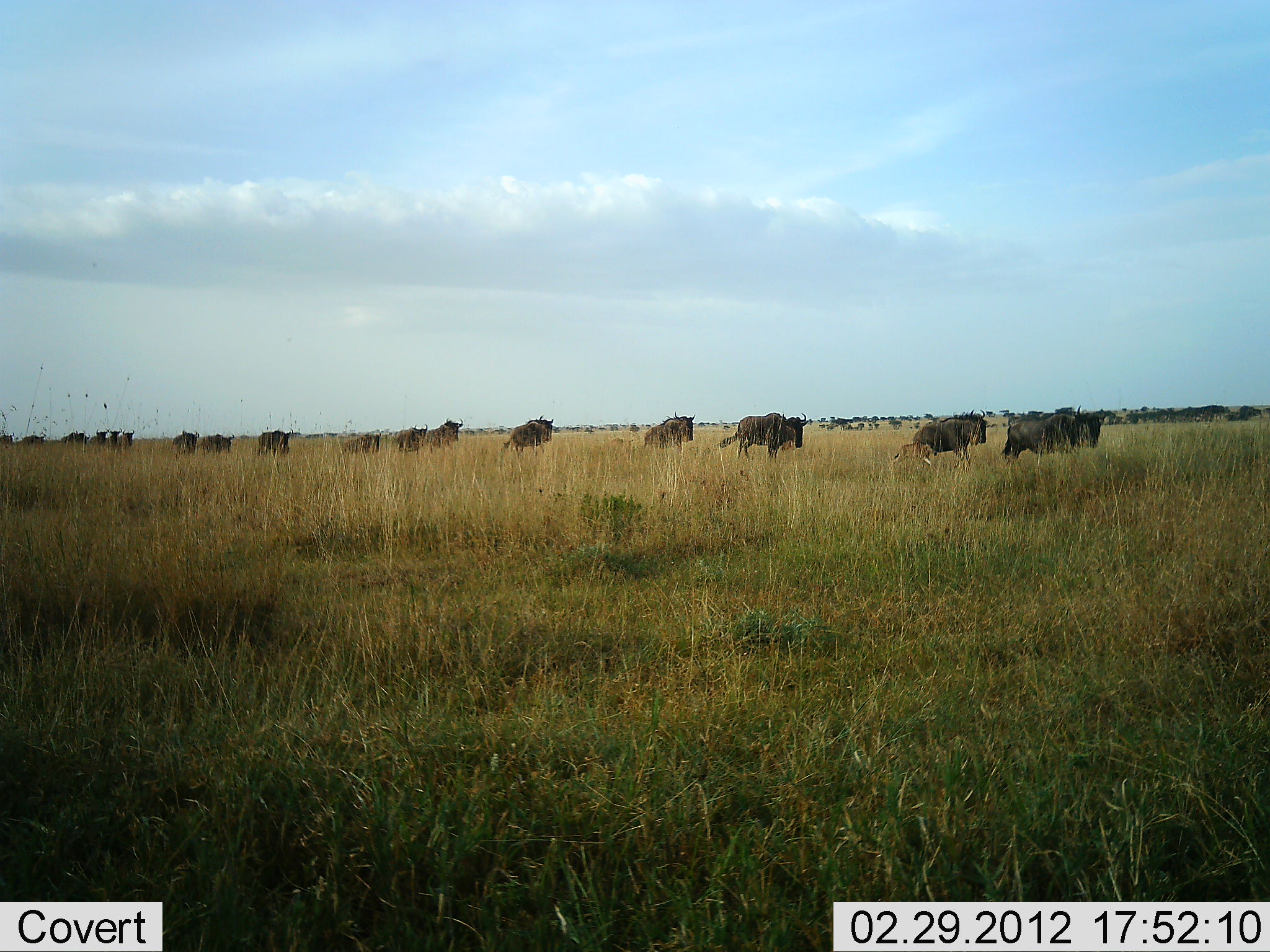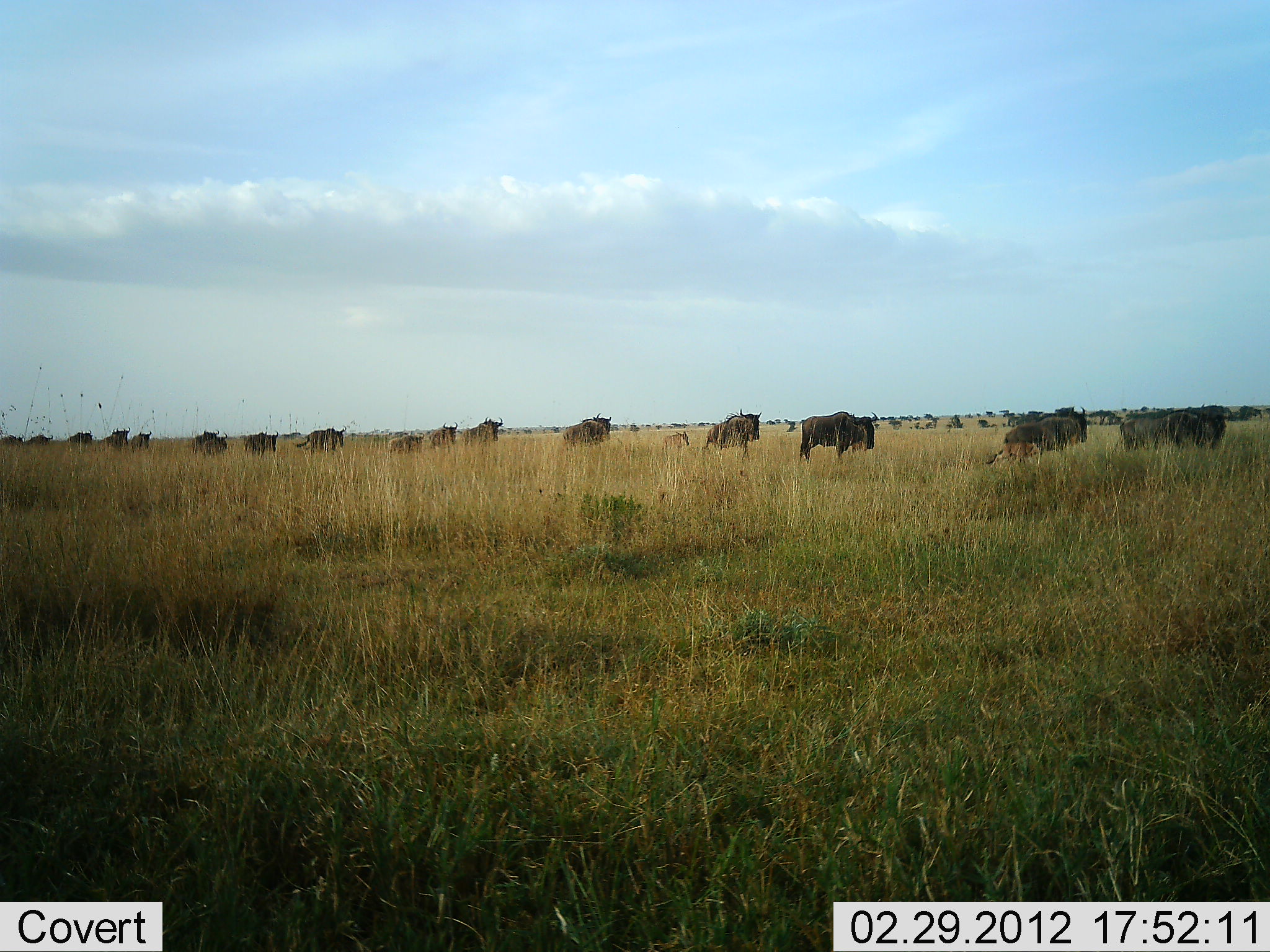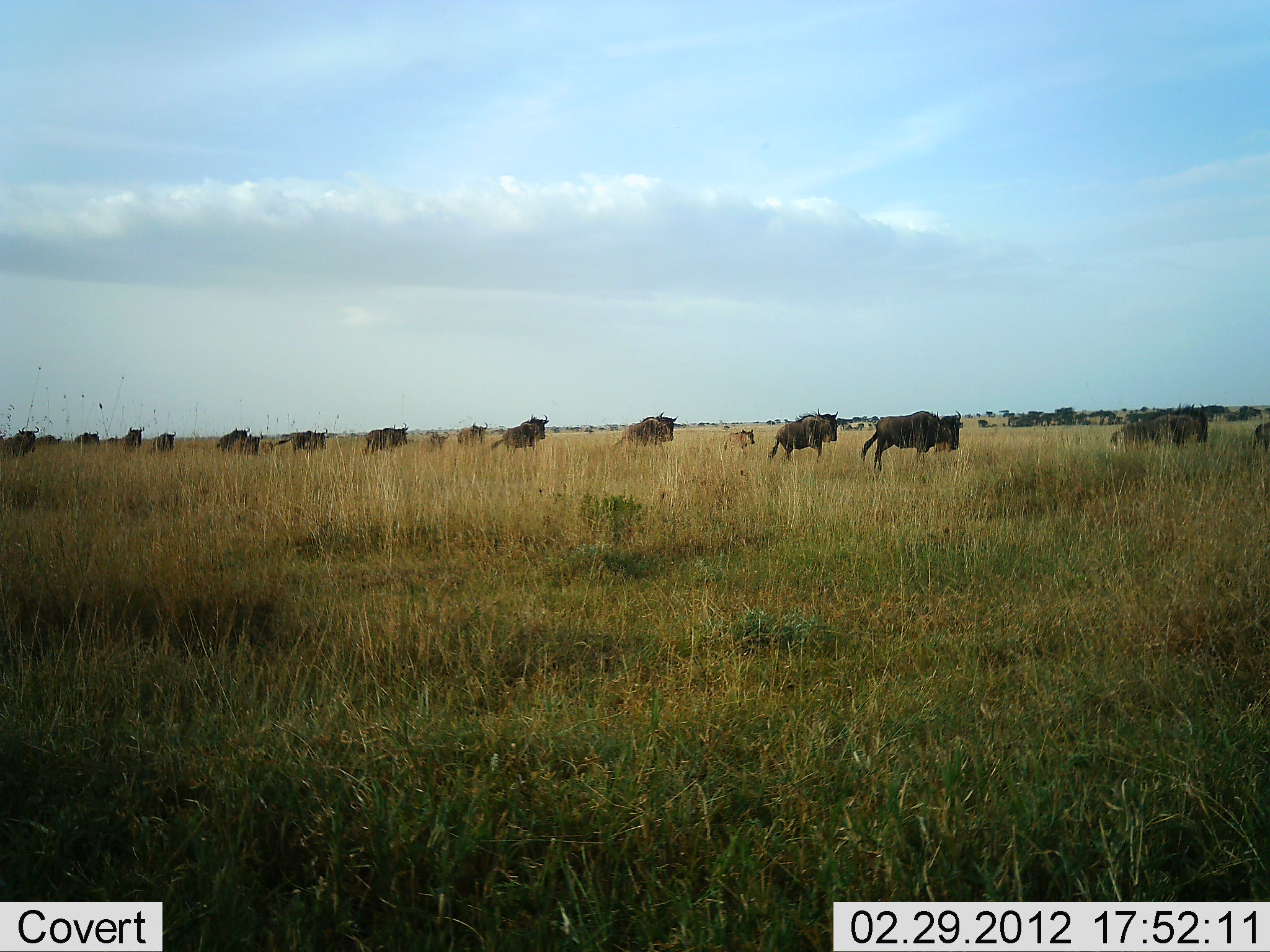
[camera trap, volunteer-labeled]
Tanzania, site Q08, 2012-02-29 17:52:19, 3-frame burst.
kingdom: Animalia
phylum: Chordata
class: Mammalia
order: Artiodactyla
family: Bovidae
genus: Connochaetes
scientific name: Connochaetes taurinus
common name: blue wildebeest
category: wildebeest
Wildebeest (blue wildebeest) (Connochaetes taurinus), count 11-50. Behavior (volunteer vote fractions): standing 0%, resting 0%, moving 96%, interacting 7%. Young present (vote fraction): 33%. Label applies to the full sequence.